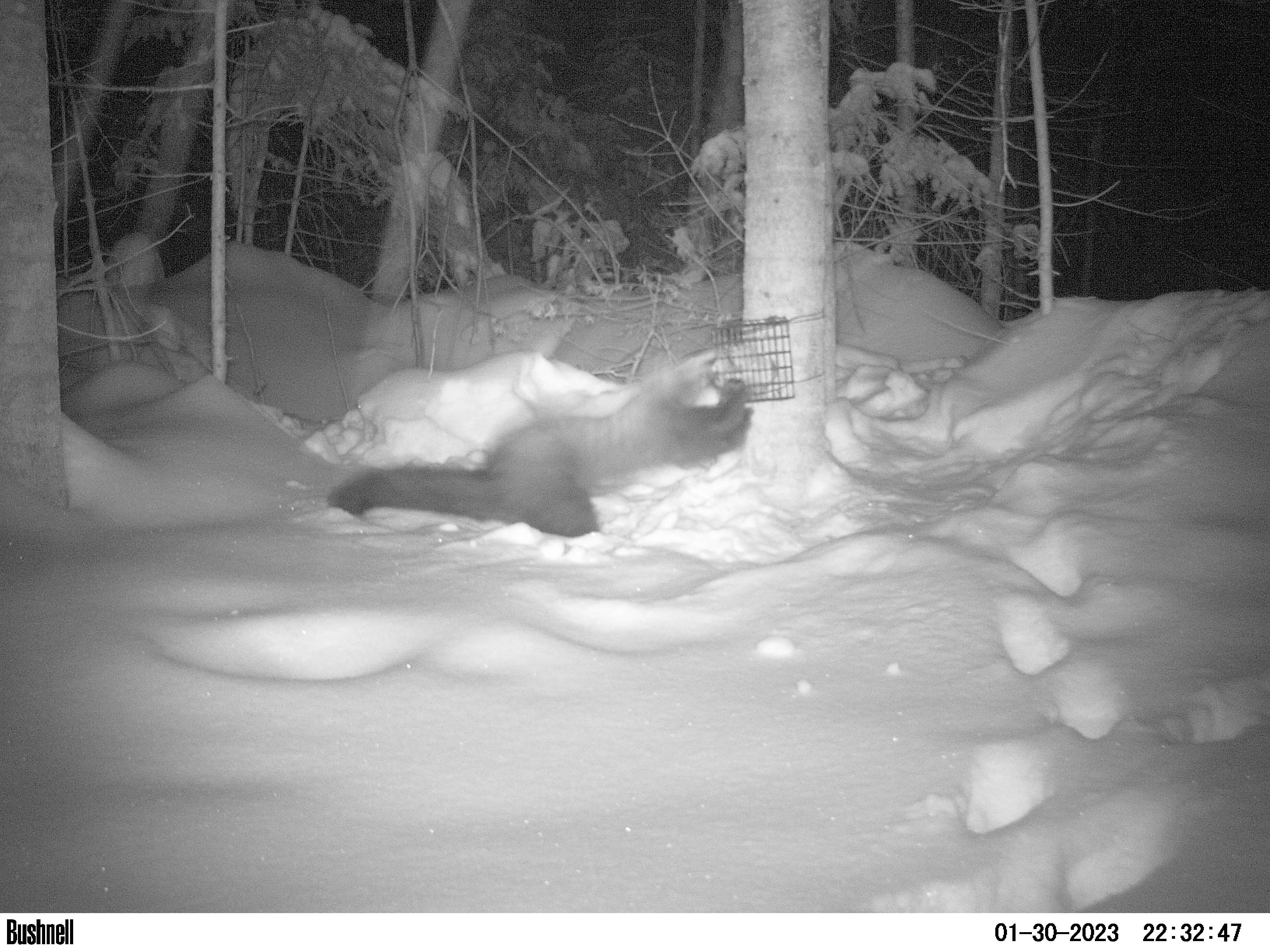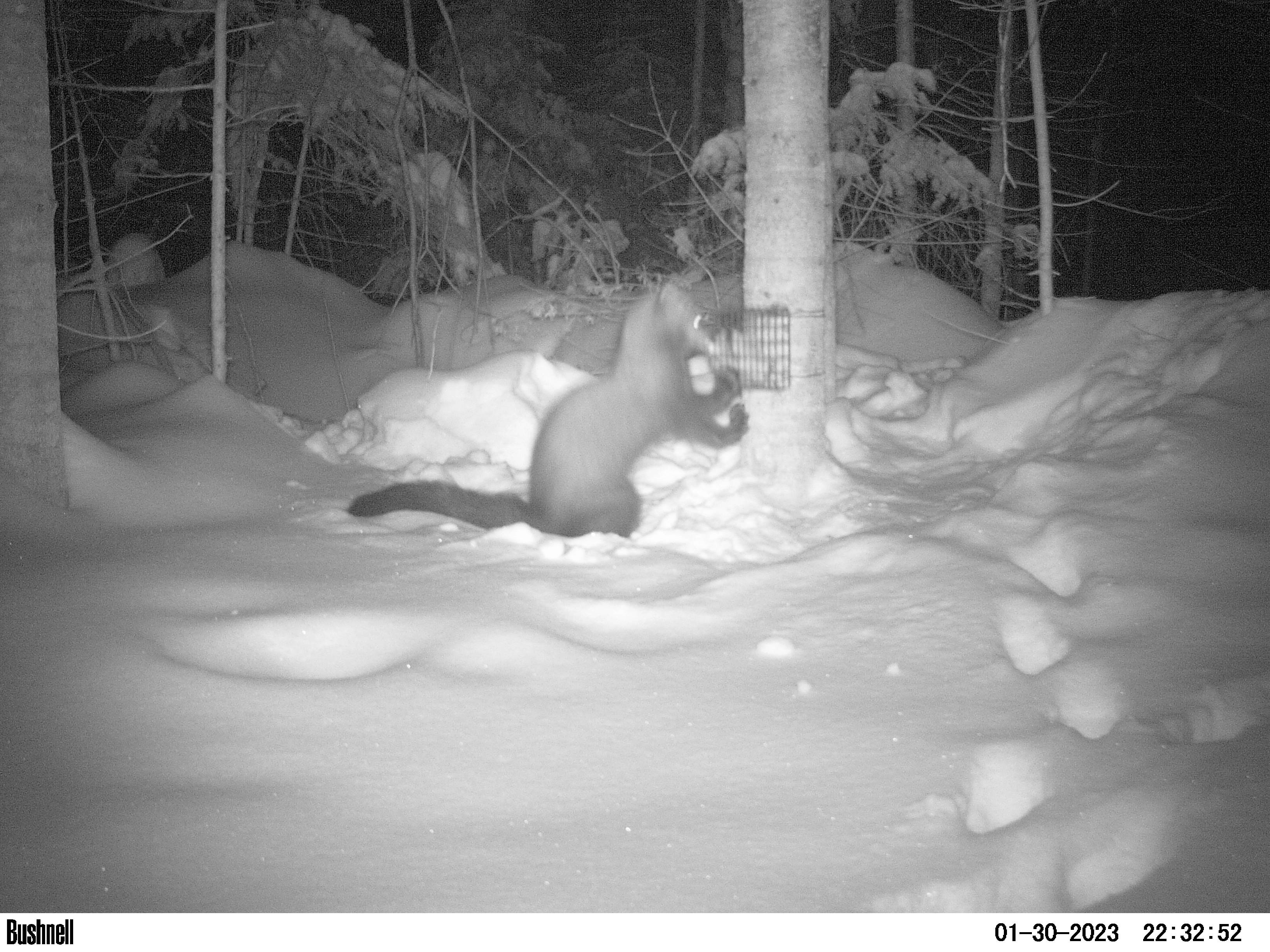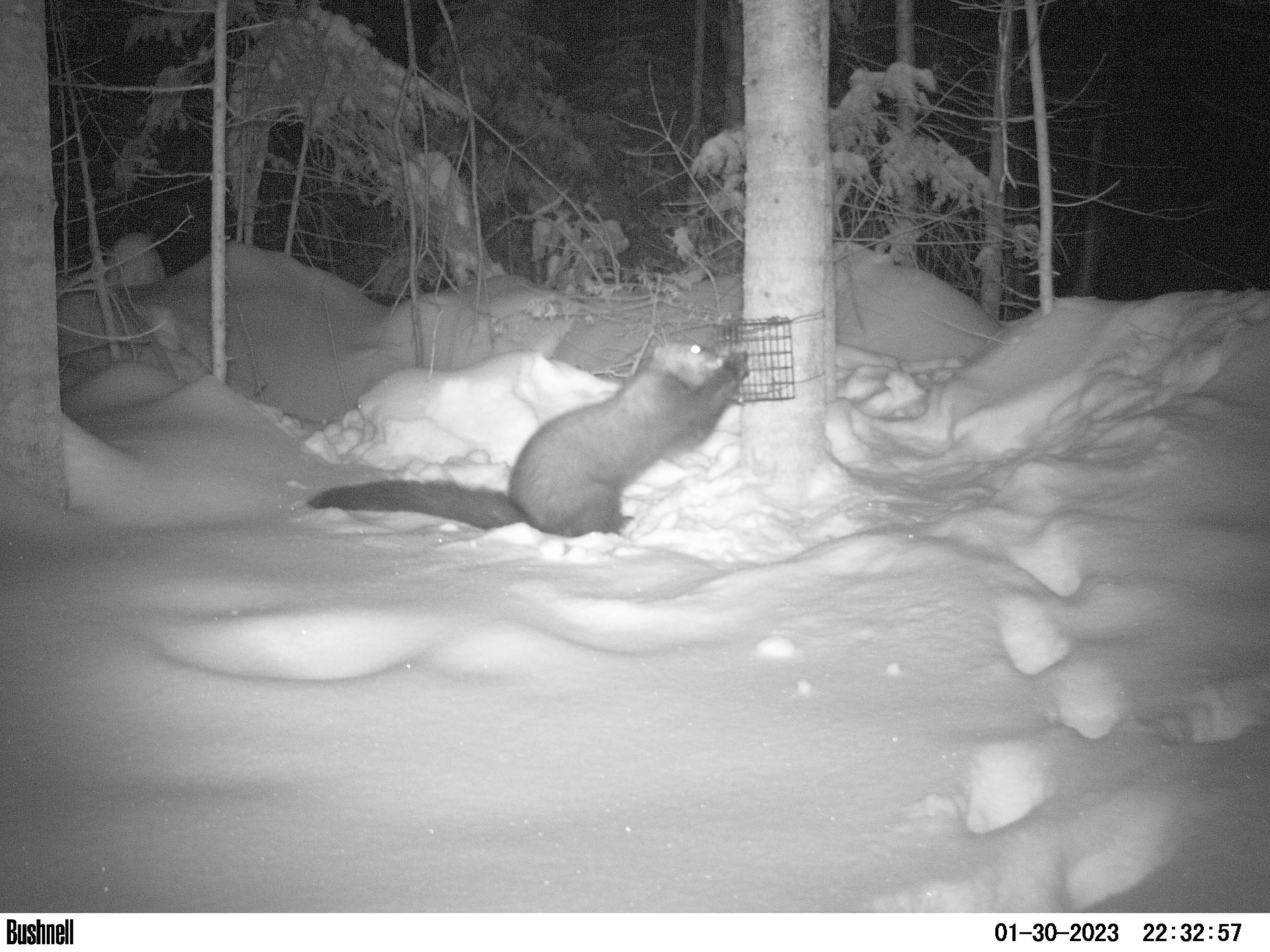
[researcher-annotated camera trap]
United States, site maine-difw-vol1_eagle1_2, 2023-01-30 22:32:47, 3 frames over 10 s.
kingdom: Animalia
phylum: Chordata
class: Mammalia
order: Carnivora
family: Mustelidae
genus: Pekania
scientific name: Pekania pennanti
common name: fisher